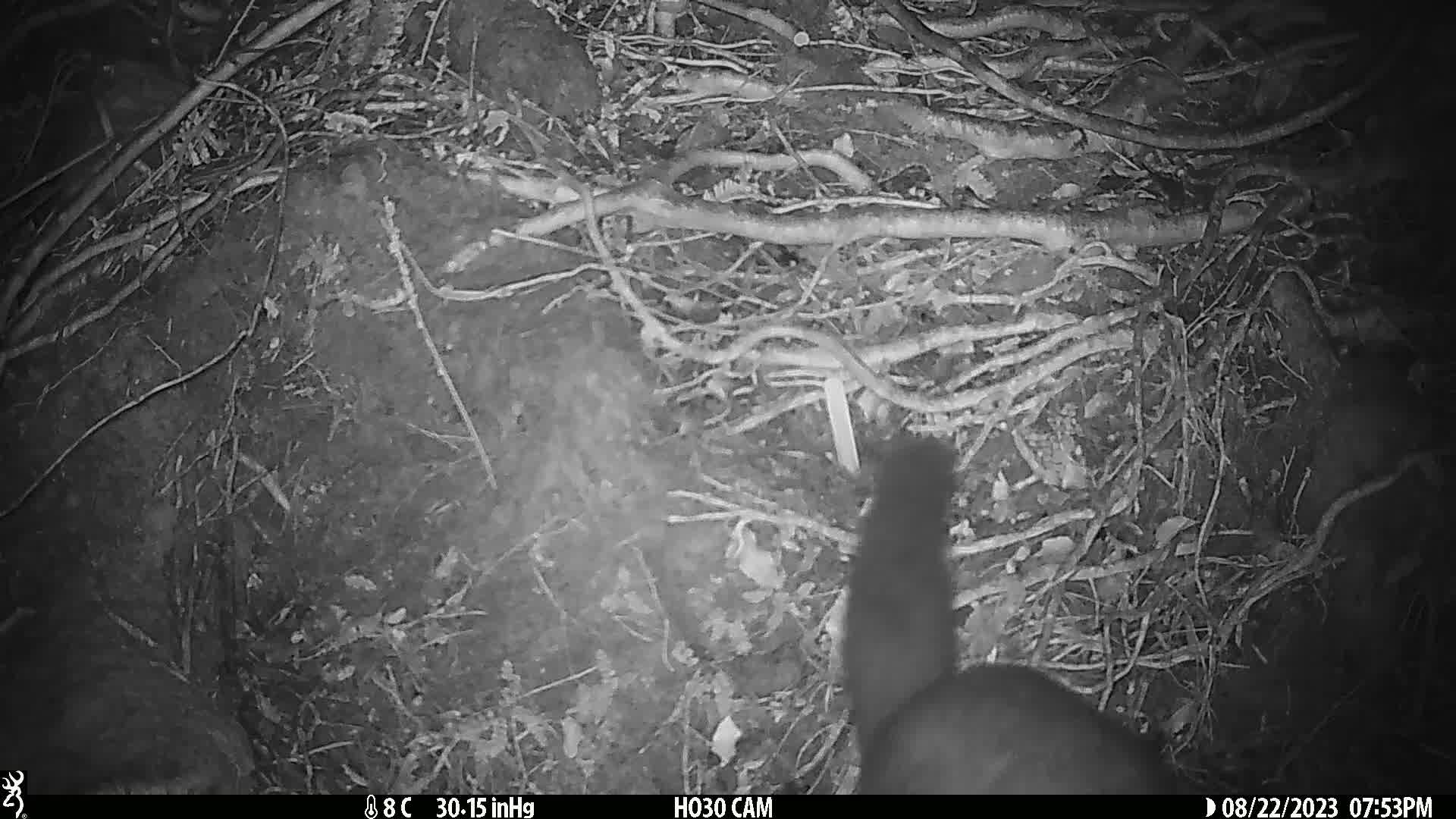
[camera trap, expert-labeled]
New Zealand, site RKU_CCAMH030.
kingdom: Animalia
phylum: Chordata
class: Mammalia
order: Diprotodontia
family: Phalangeridae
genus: Trichosurus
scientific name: Trichosurus vulpecula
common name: common brushtail possum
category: possum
Possum (common brushtail possum) (Trichosurus vulpecula).